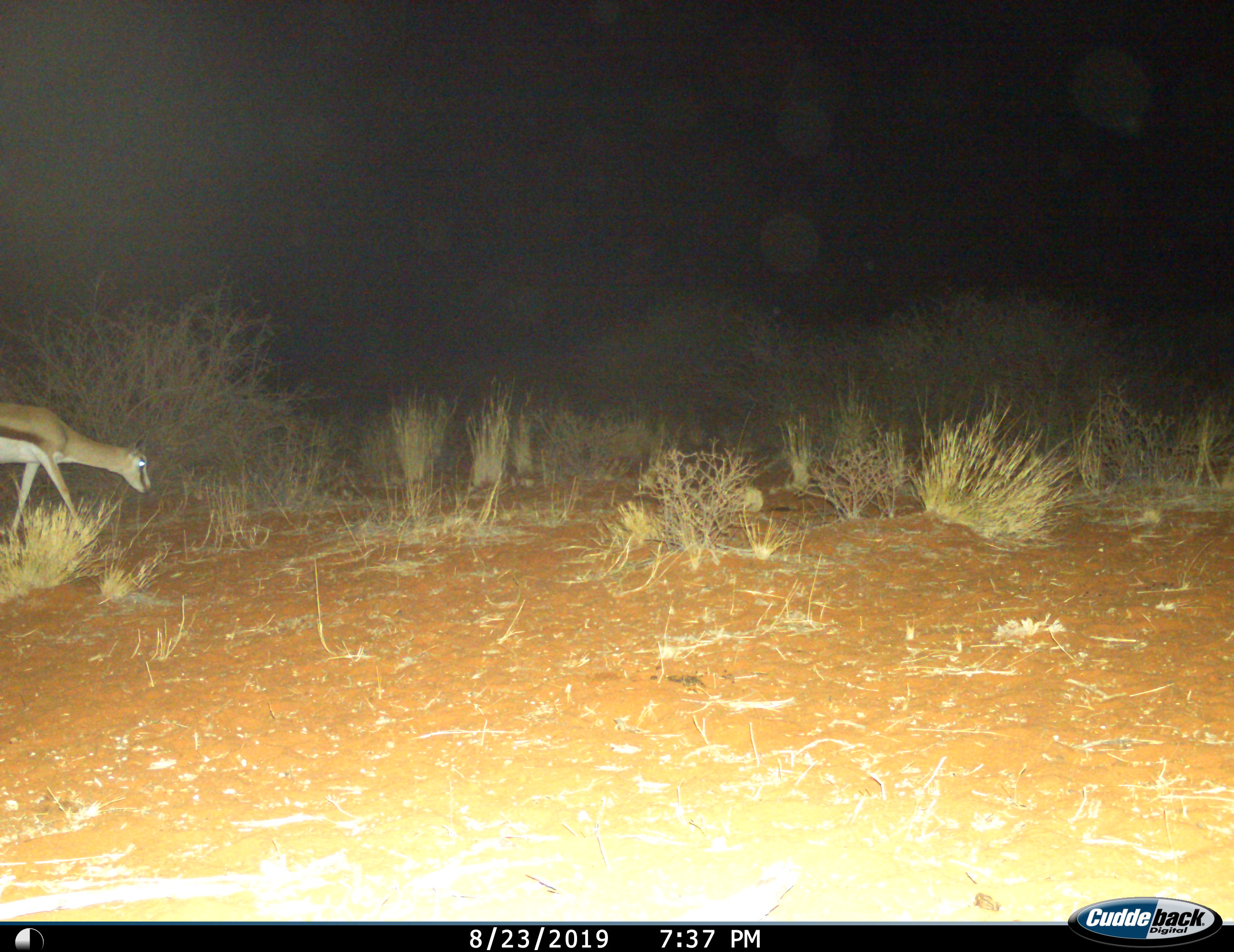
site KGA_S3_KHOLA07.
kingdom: Animalia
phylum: Chordata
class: Mammalia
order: Artiodactyla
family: Bovidae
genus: Antidorcas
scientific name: Antidorcas marsupialis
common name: springbok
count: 1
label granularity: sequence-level